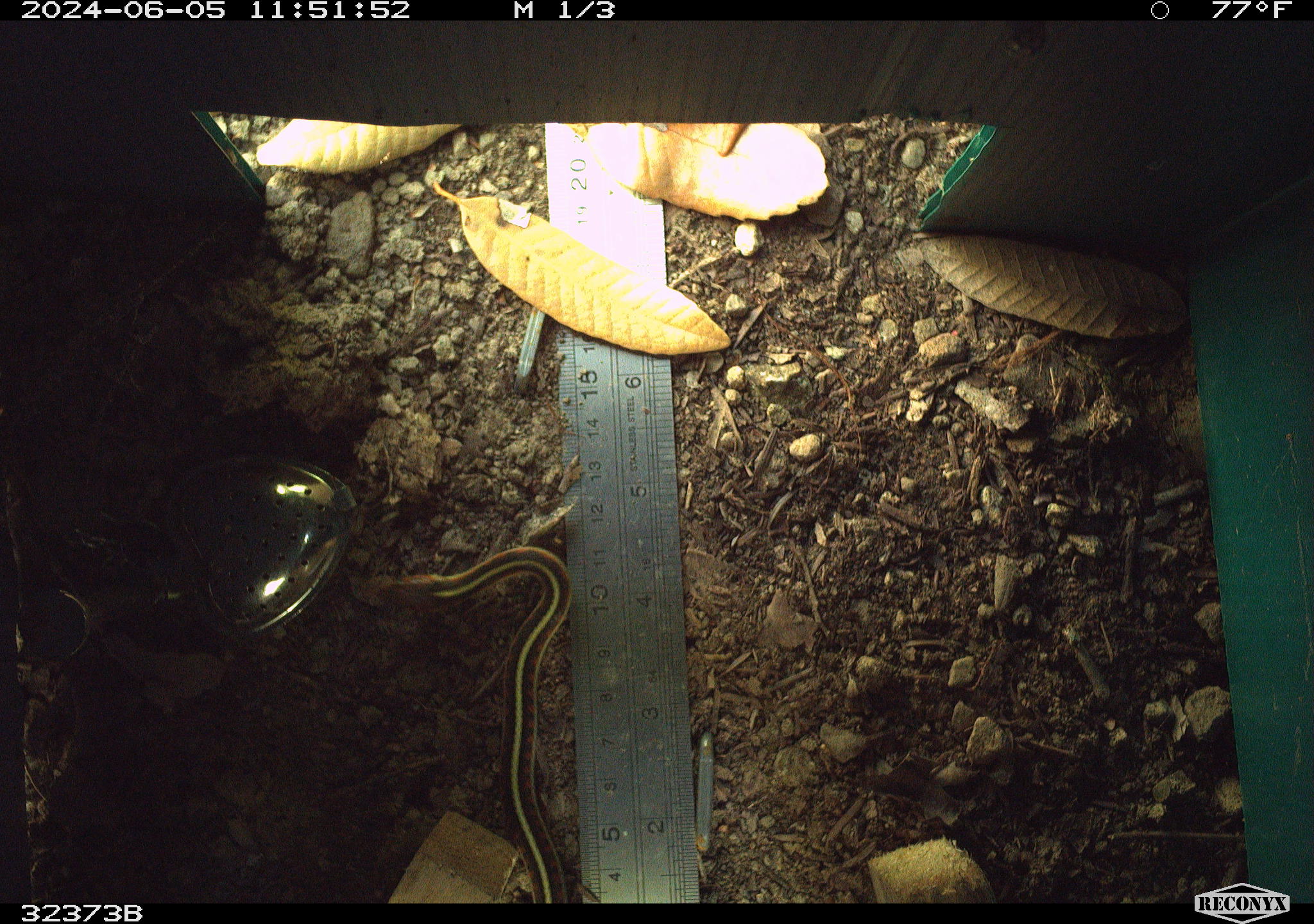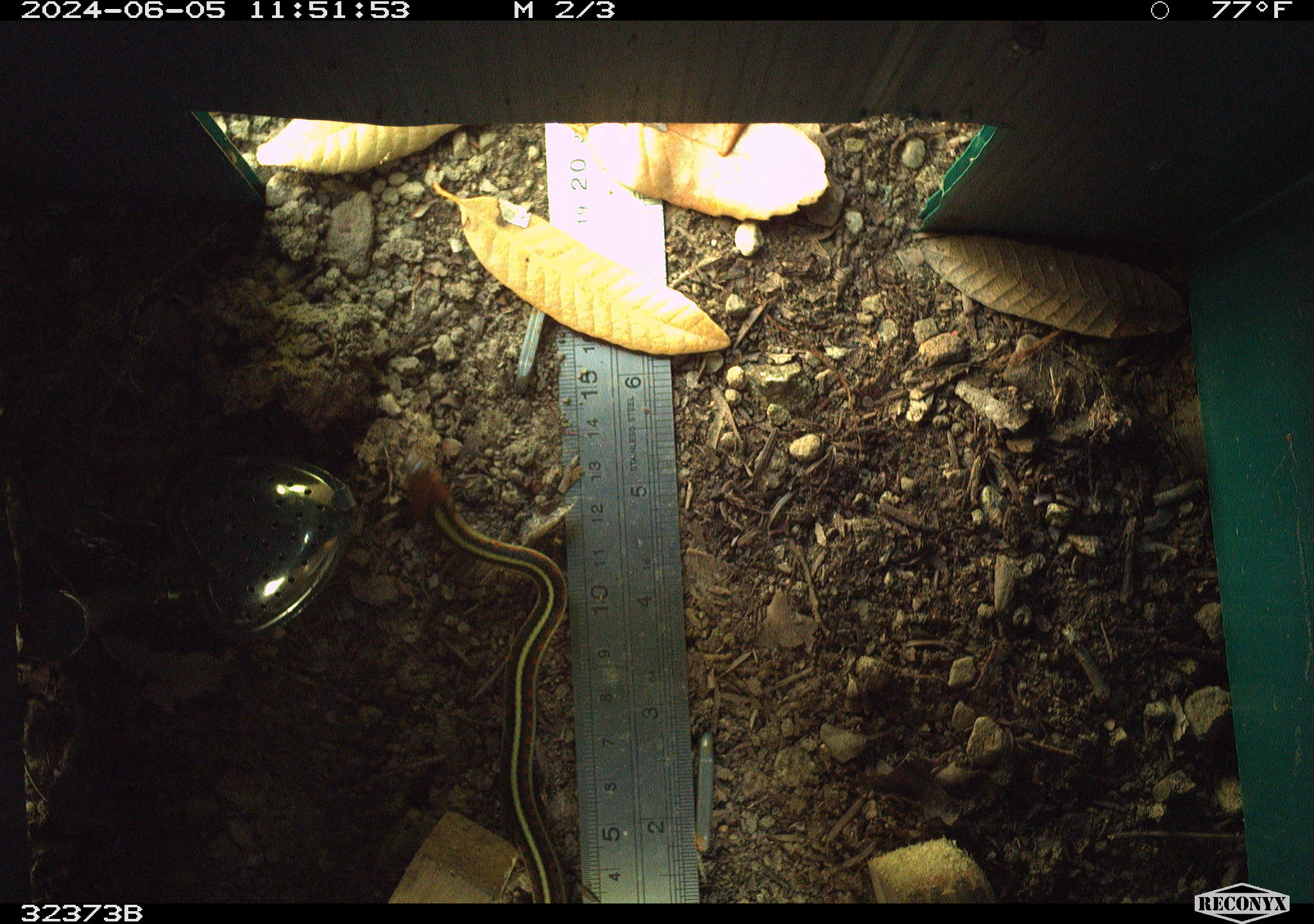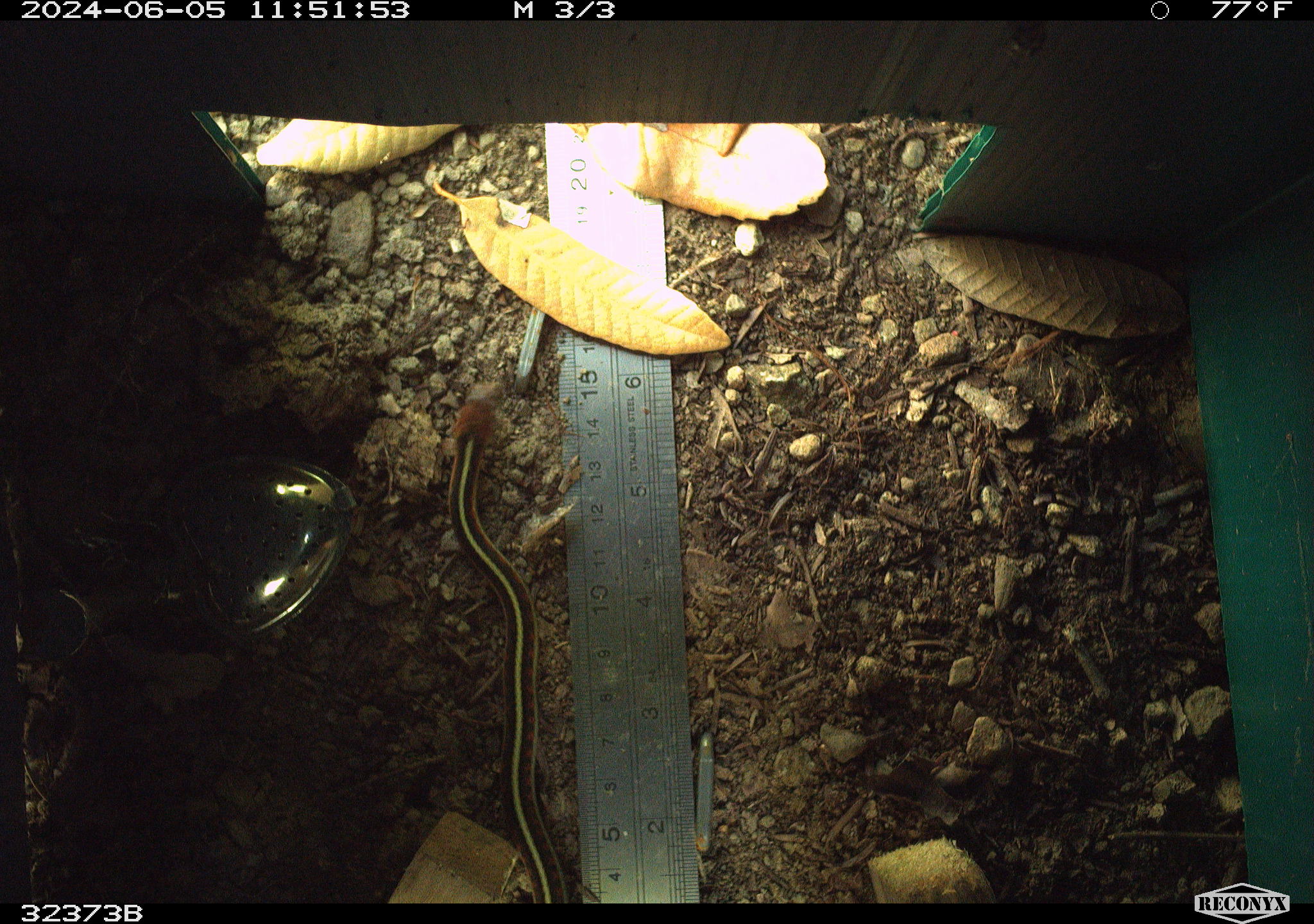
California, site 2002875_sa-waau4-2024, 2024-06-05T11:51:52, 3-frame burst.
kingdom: Animalia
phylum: Chordata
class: Reptilia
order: Squamata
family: Colubridae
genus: Thamnophis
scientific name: Thamnophis sirtalis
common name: common gartersnake